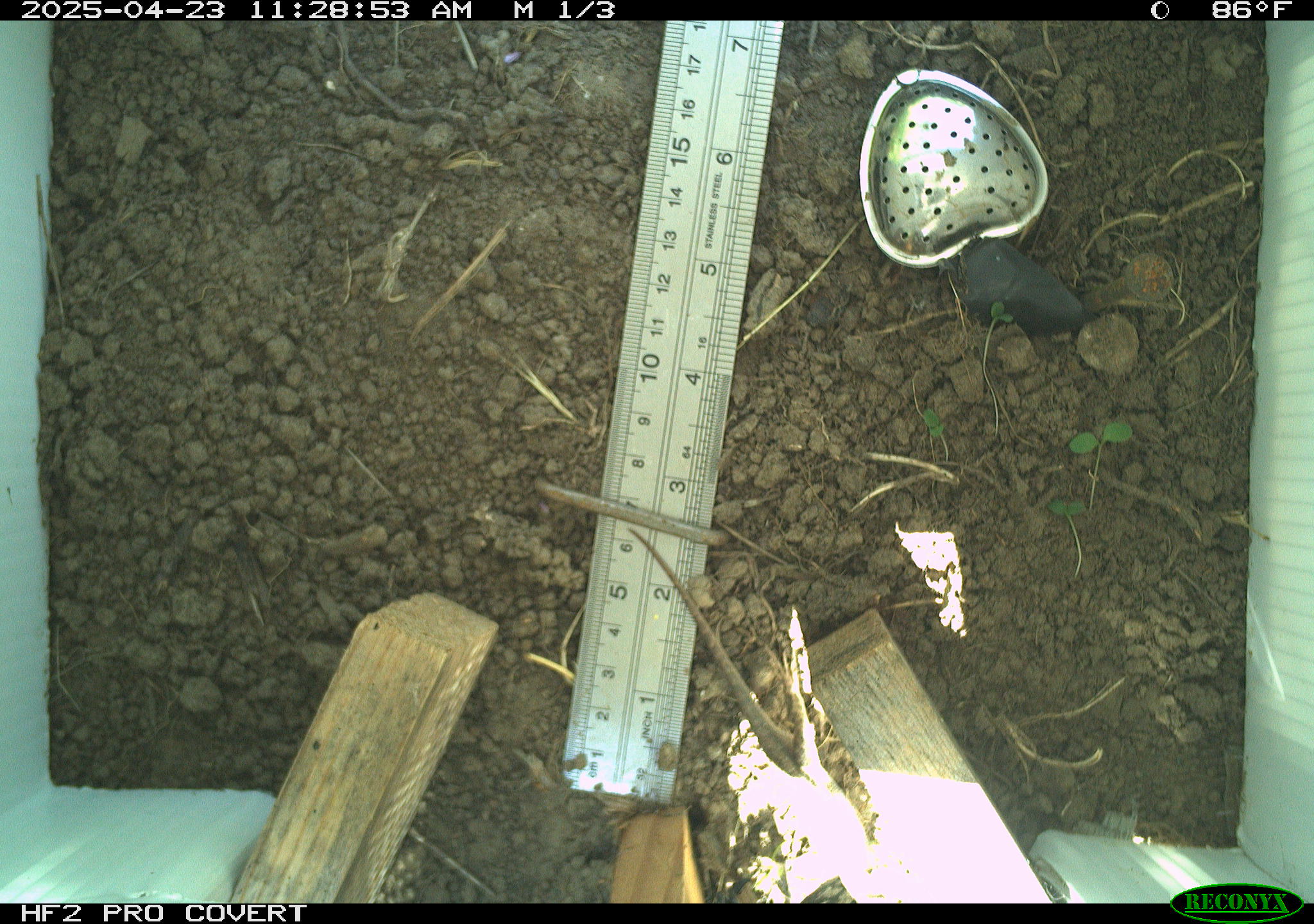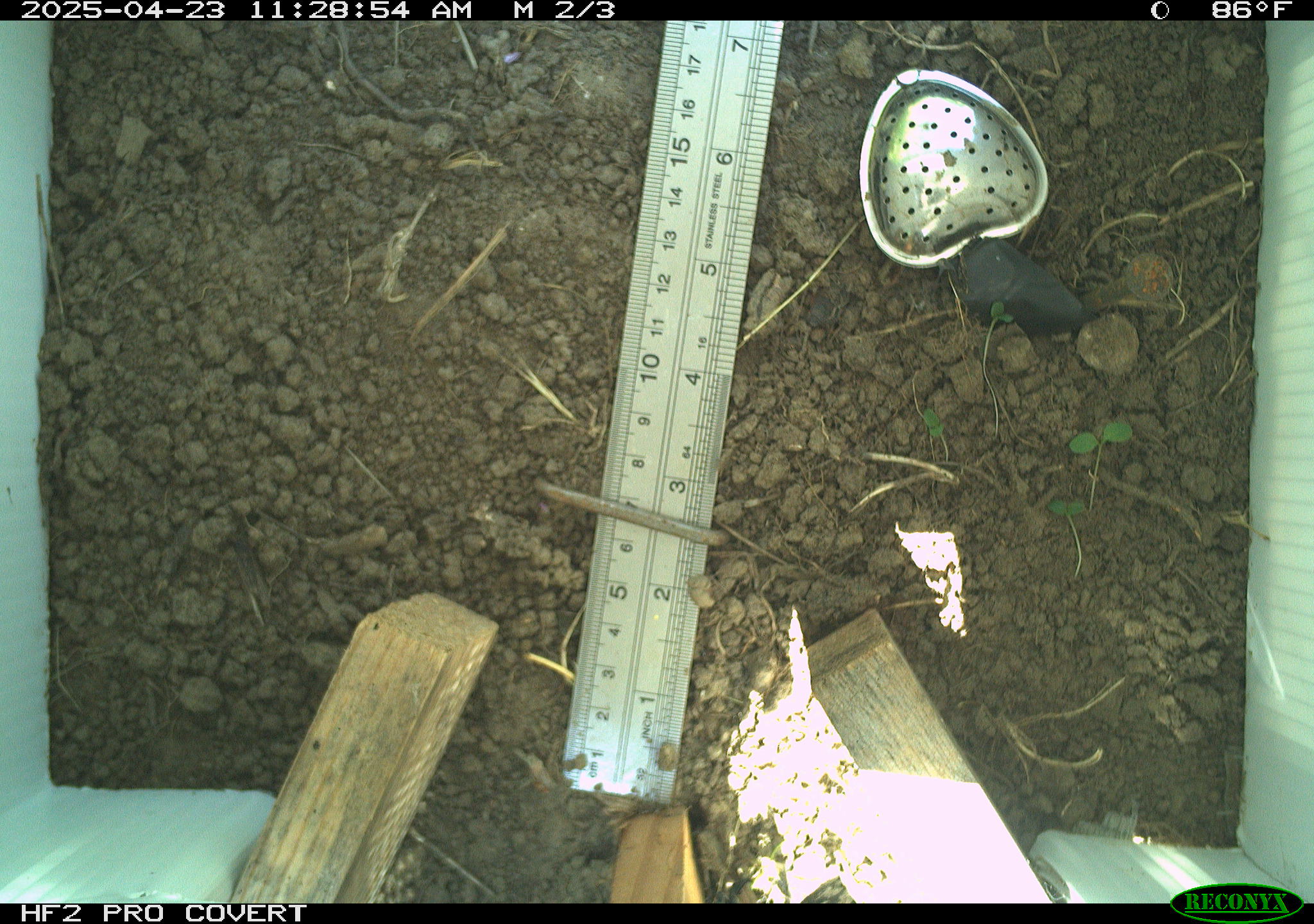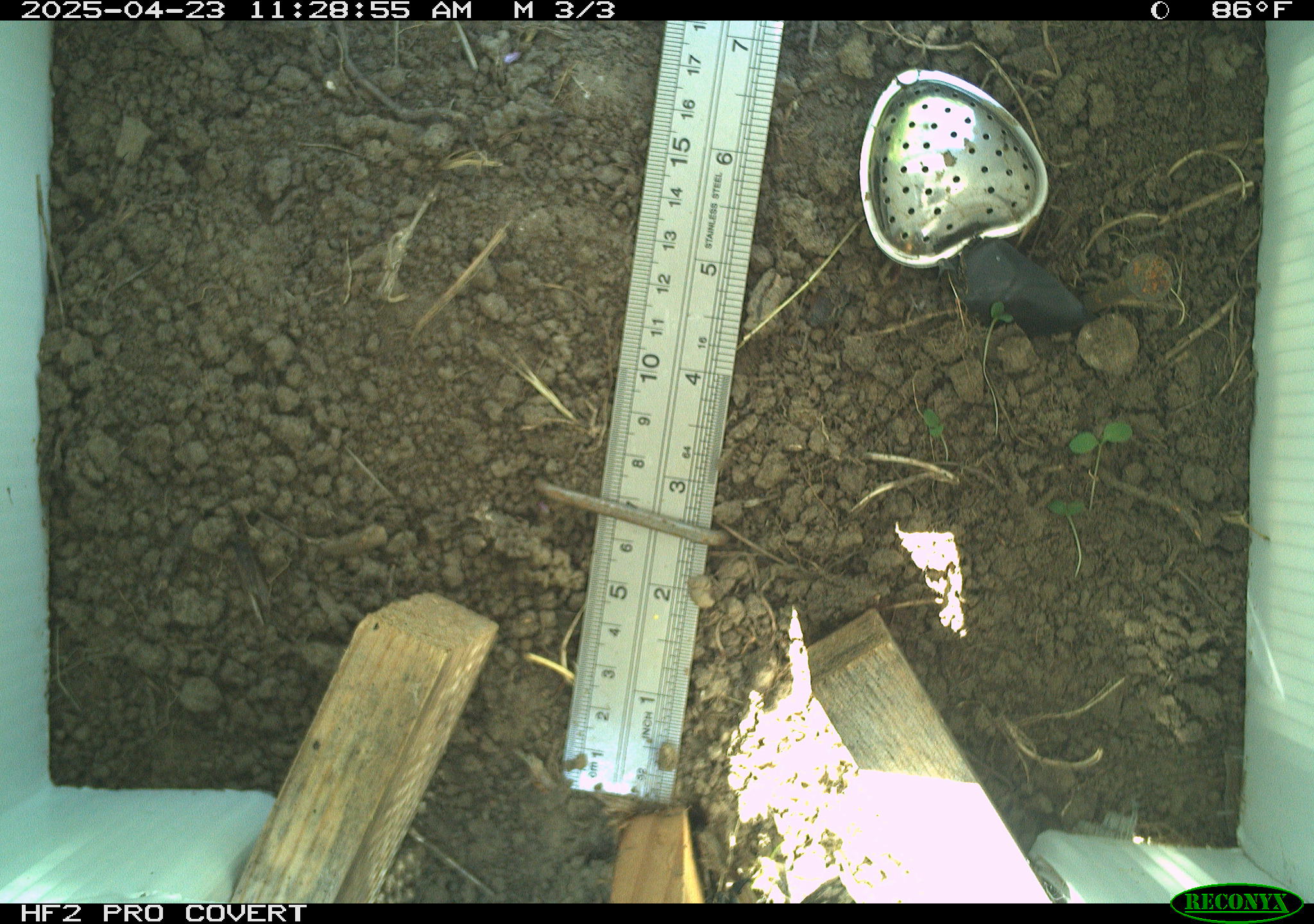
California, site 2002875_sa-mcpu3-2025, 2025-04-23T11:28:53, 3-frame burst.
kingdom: Animalia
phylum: Chordata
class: Reptilia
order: Squamata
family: Phrynosomatidae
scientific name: Phrynosomatidae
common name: north american spiny lizards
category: sceloporus/uta species